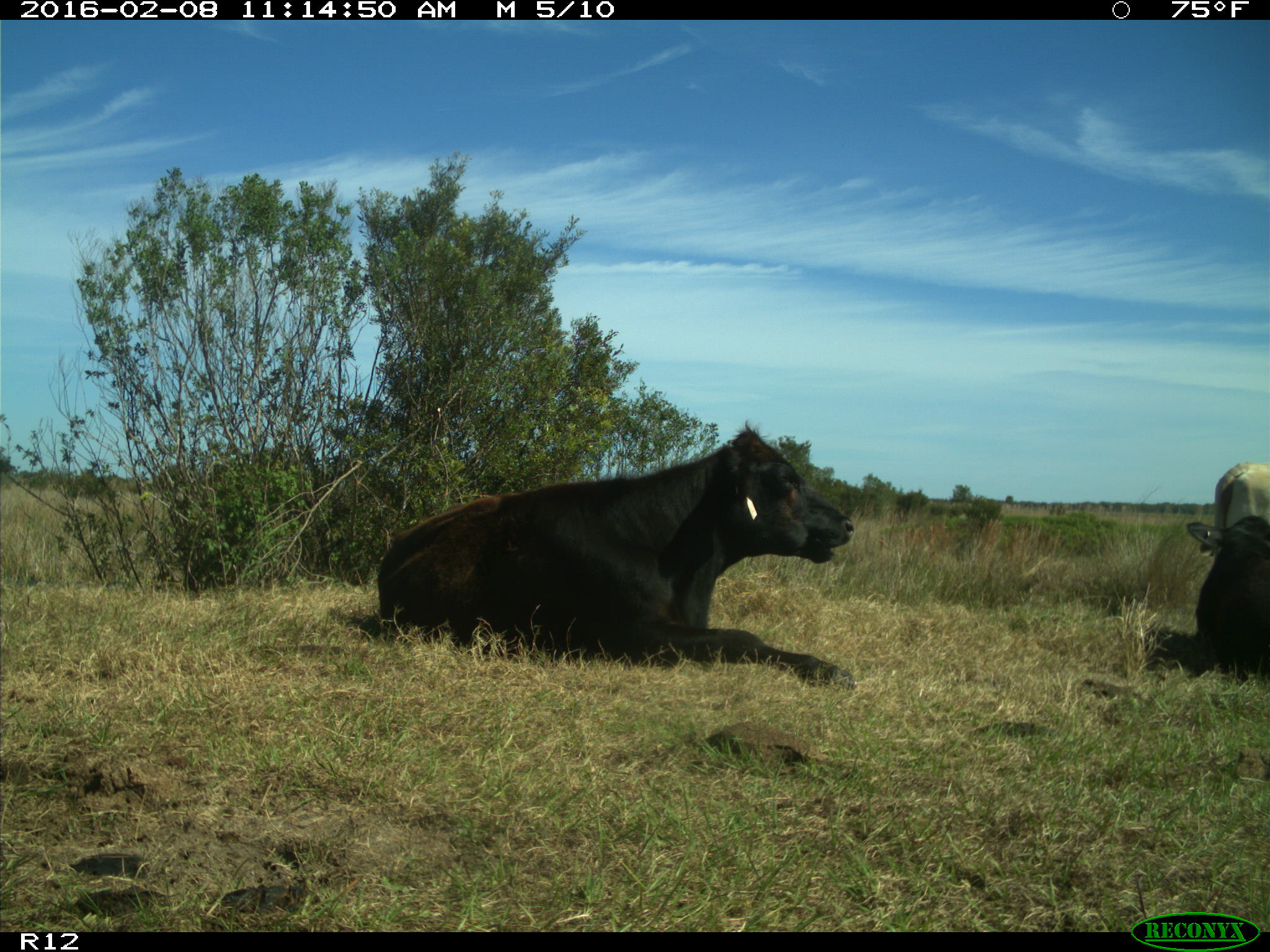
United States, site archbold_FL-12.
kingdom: Animalia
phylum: Chordata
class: Mammalia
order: Artiodactyla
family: Bovidae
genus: Bos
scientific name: Bos taurus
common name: domestic cow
Bos taurus (domestic cow).